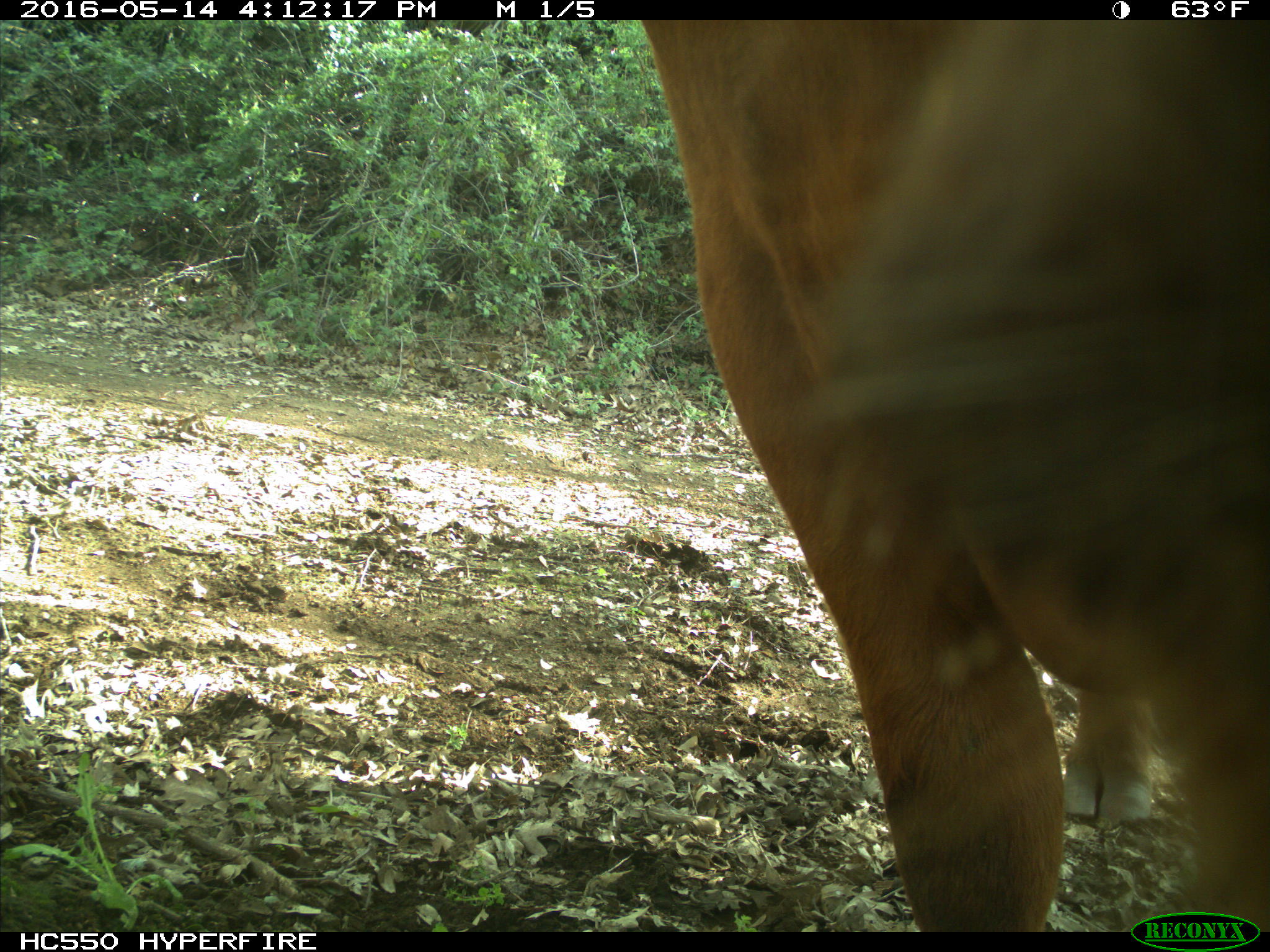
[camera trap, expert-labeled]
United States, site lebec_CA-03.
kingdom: Animalia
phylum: Chordata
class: Mammalia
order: Artiodactyla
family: Bovidae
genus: Bos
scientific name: Bos taurus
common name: domestic cow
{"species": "Bos taurus (domestic cow)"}